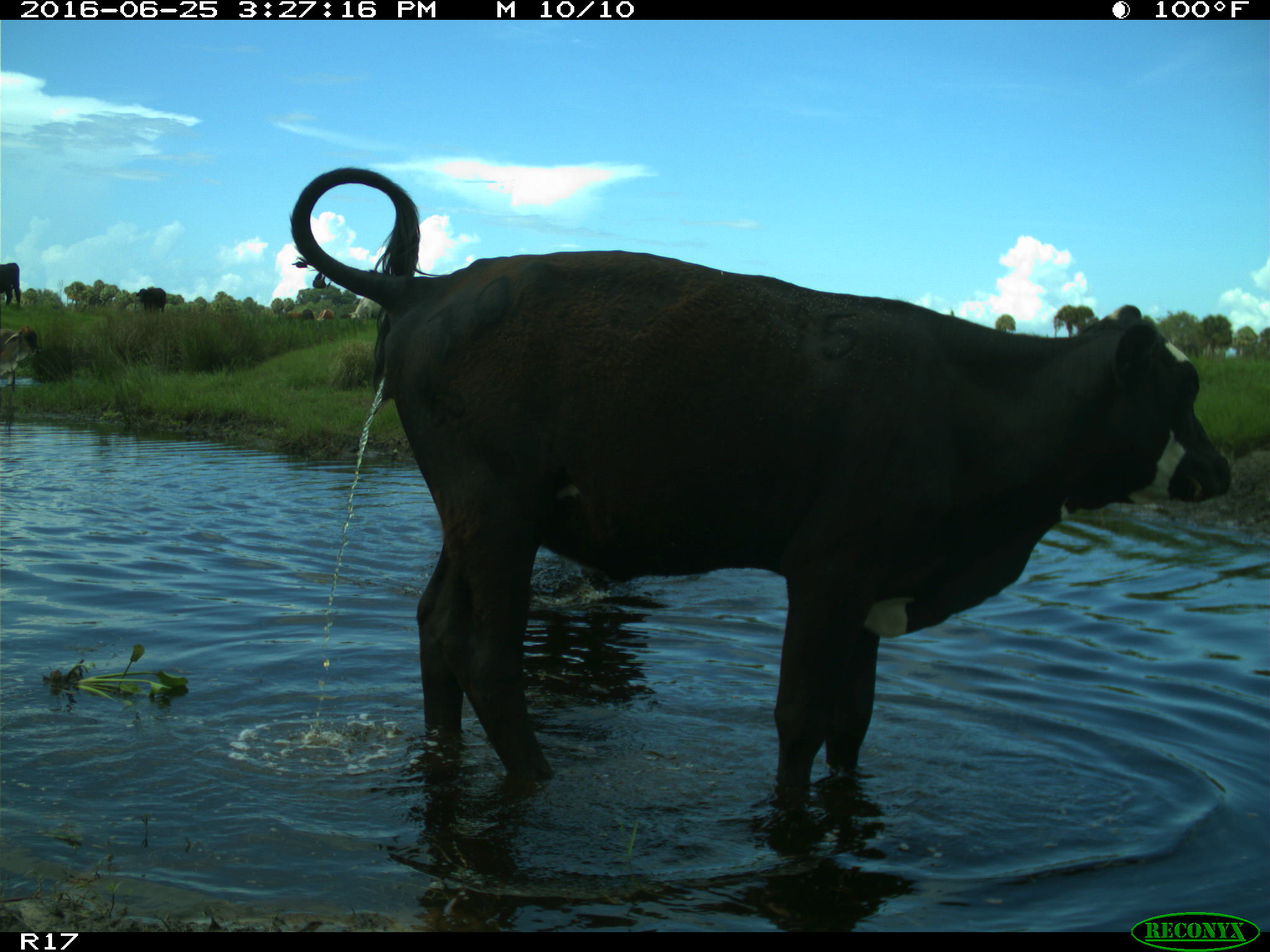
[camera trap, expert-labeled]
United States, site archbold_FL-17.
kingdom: Animalia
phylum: Chordata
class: Mammalia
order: Artiodactyla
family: Bovidae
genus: Bos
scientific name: Bos taurus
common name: domestic cow